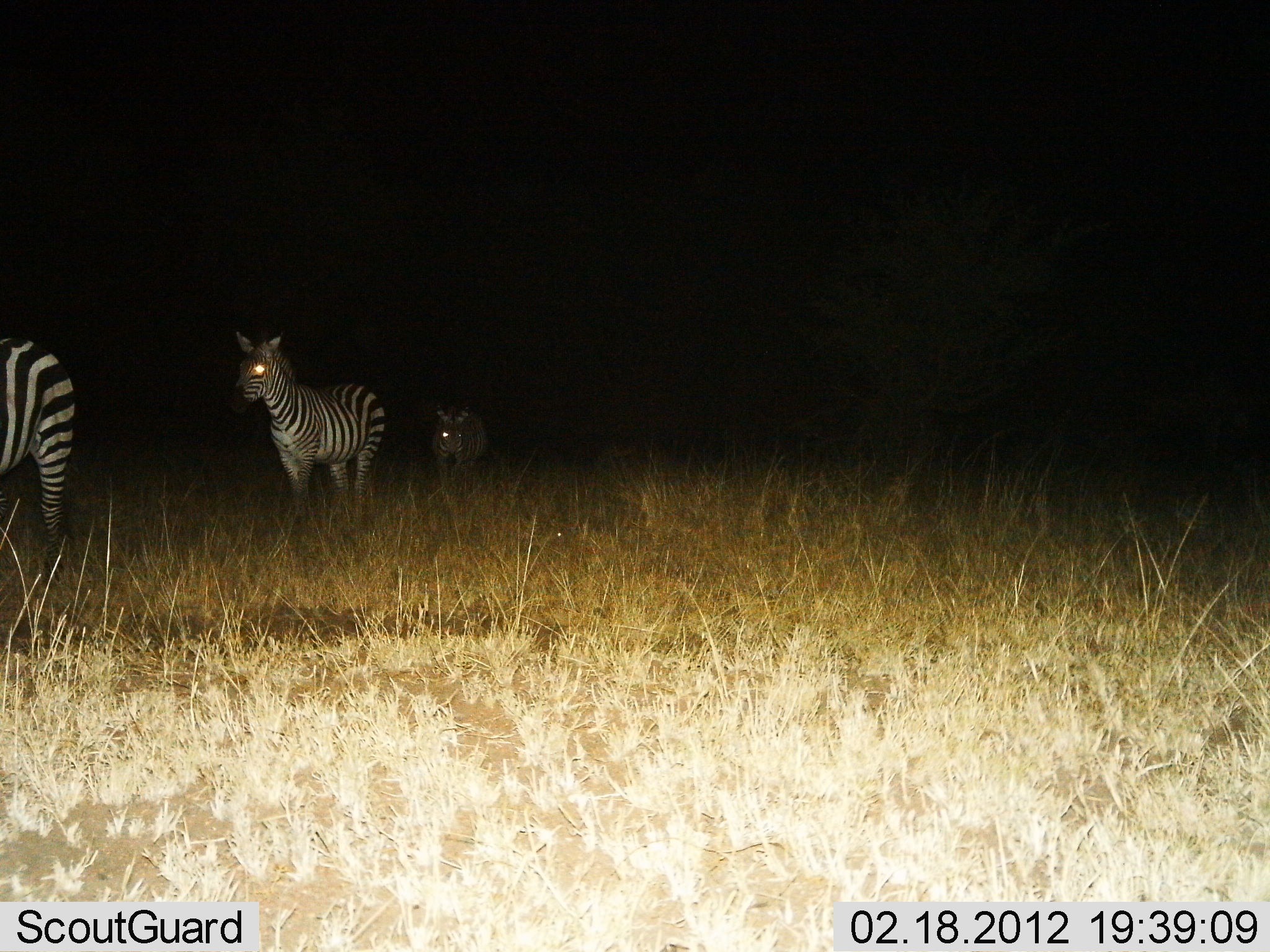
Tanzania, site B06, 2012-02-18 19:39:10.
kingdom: Animalia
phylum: Chordata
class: Mammalia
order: Perissodactyla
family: Equidae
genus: Equus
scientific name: Equus quagga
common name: plains zebra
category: zebra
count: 3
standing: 32%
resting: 0%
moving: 68%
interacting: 0%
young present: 9%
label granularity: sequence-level